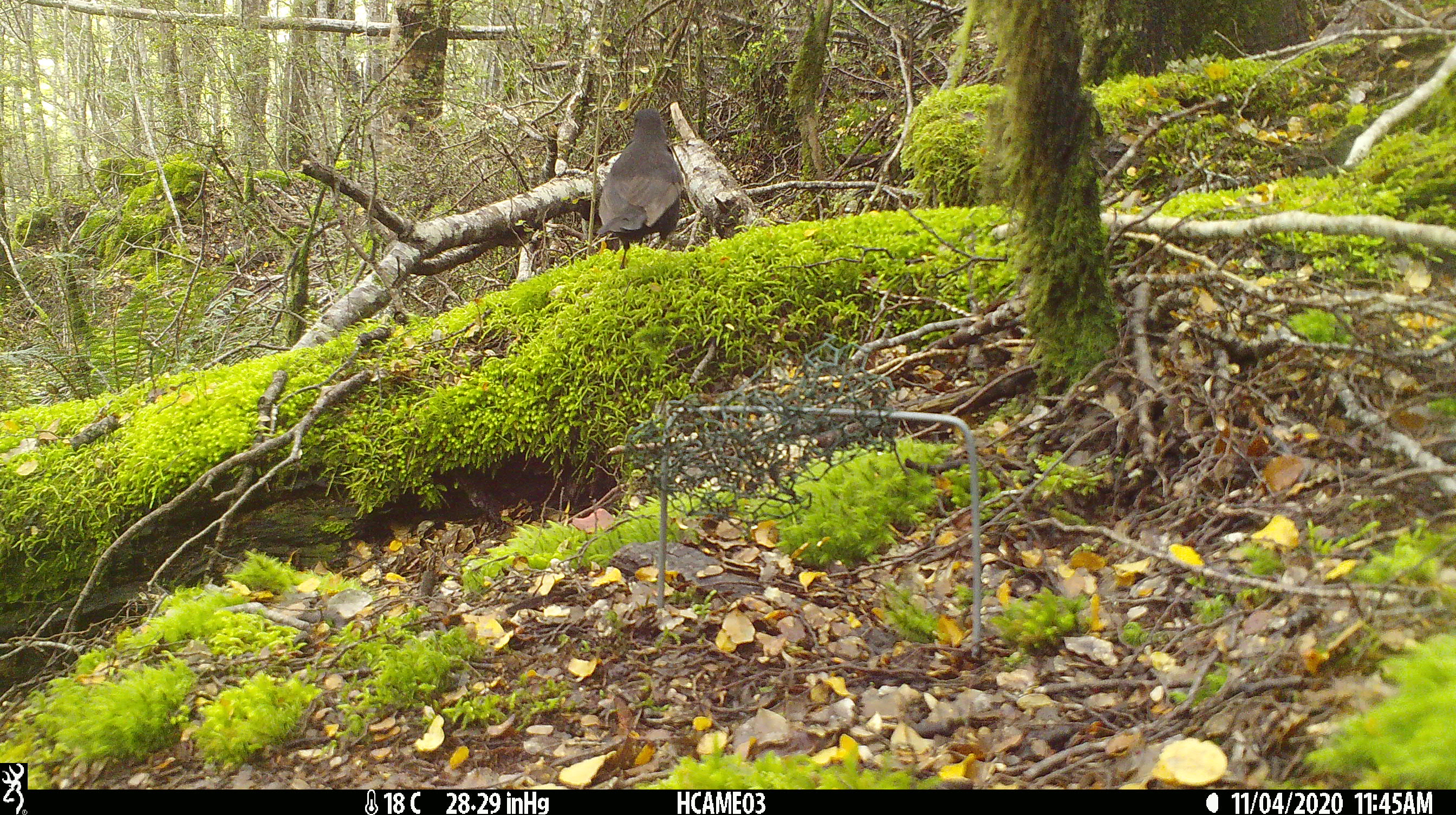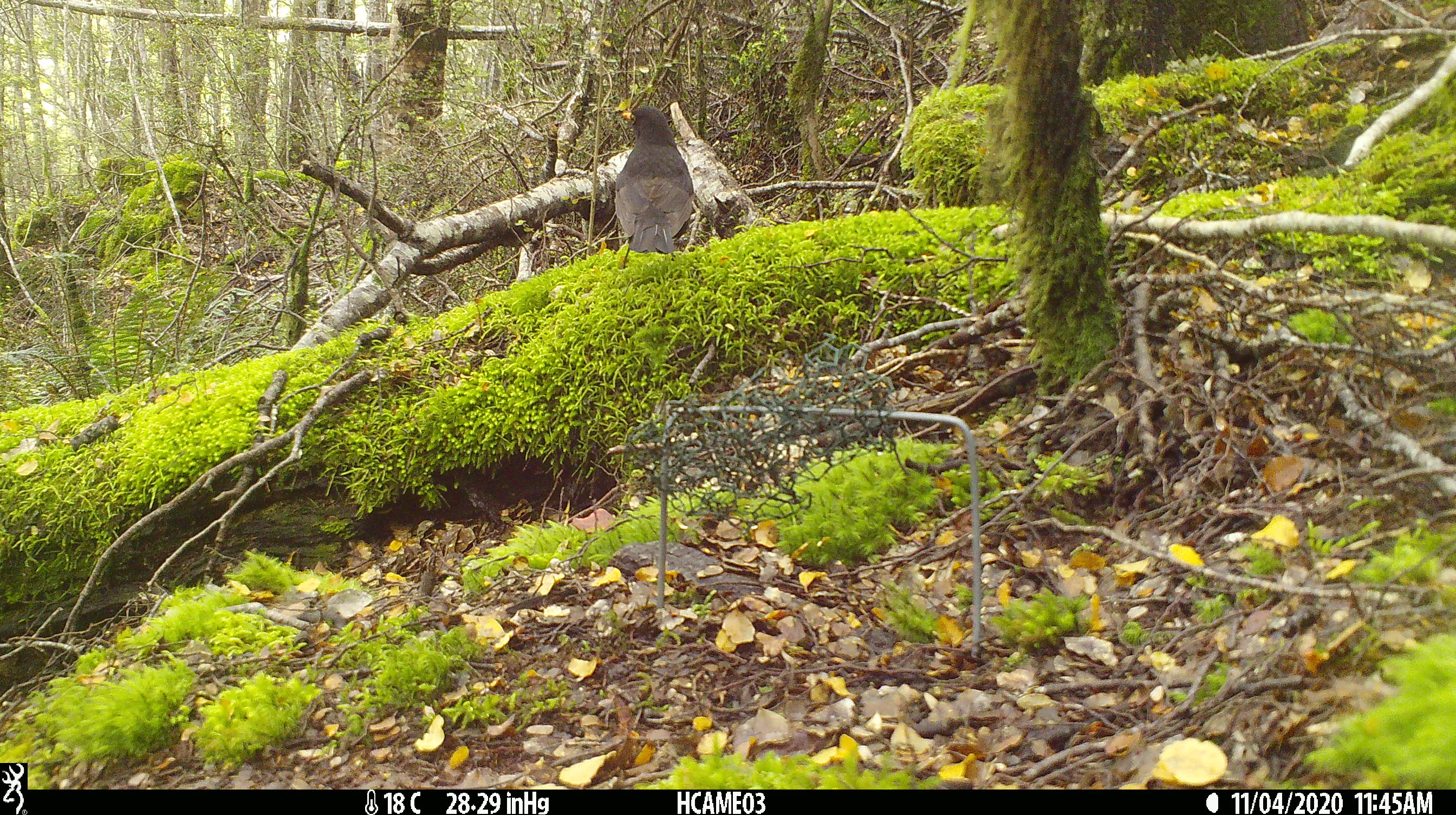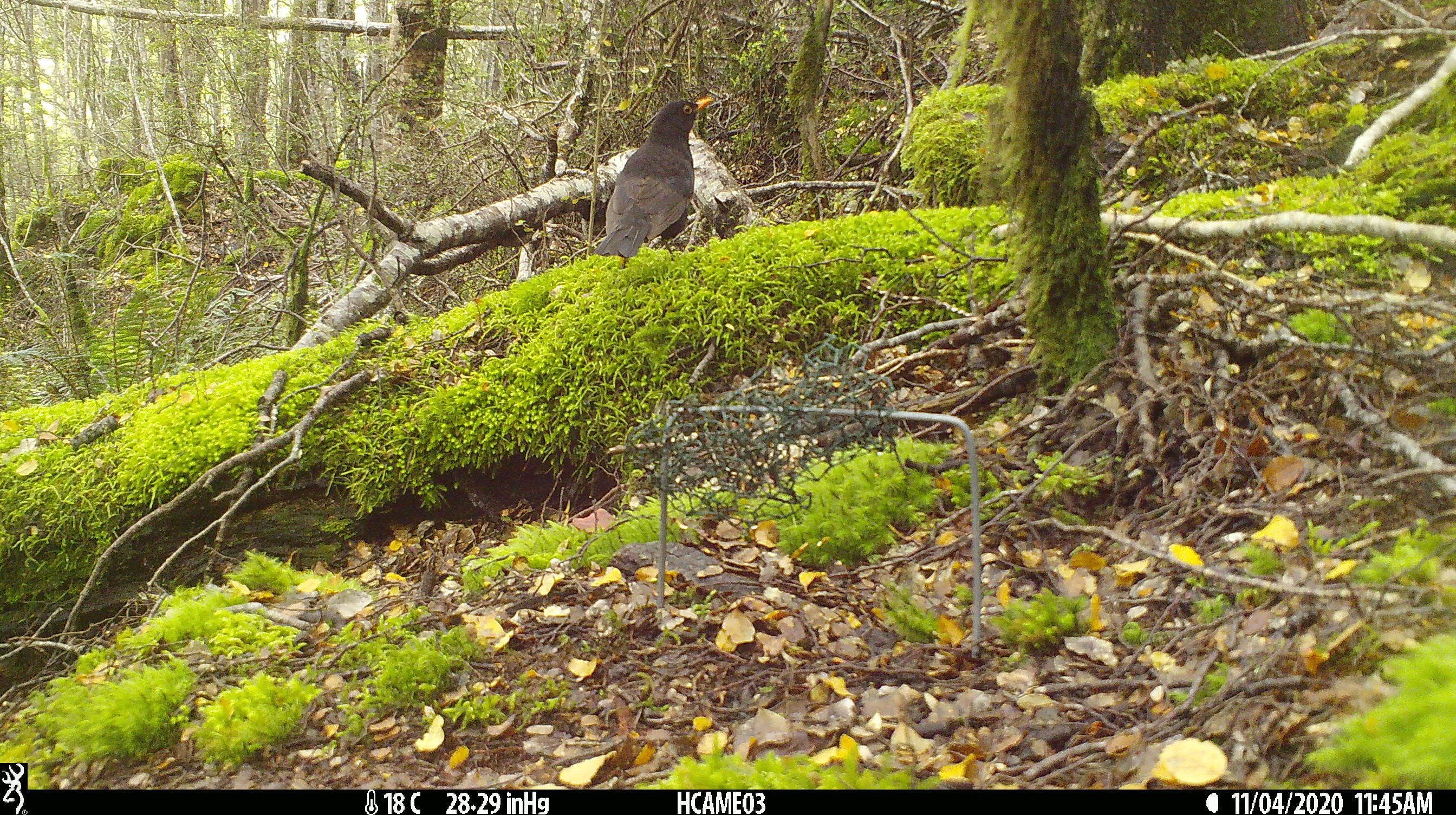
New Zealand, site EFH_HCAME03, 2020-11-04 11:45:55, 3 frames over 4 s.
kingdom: Animalia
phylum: Chordata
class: Aves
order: Passeriformes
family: Turdidae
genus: Turdus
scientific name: Turdus merula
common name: eurasian blackbird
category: blackbird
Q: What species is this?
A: Blackbird (eurasian blackbird) (Turdus merula).